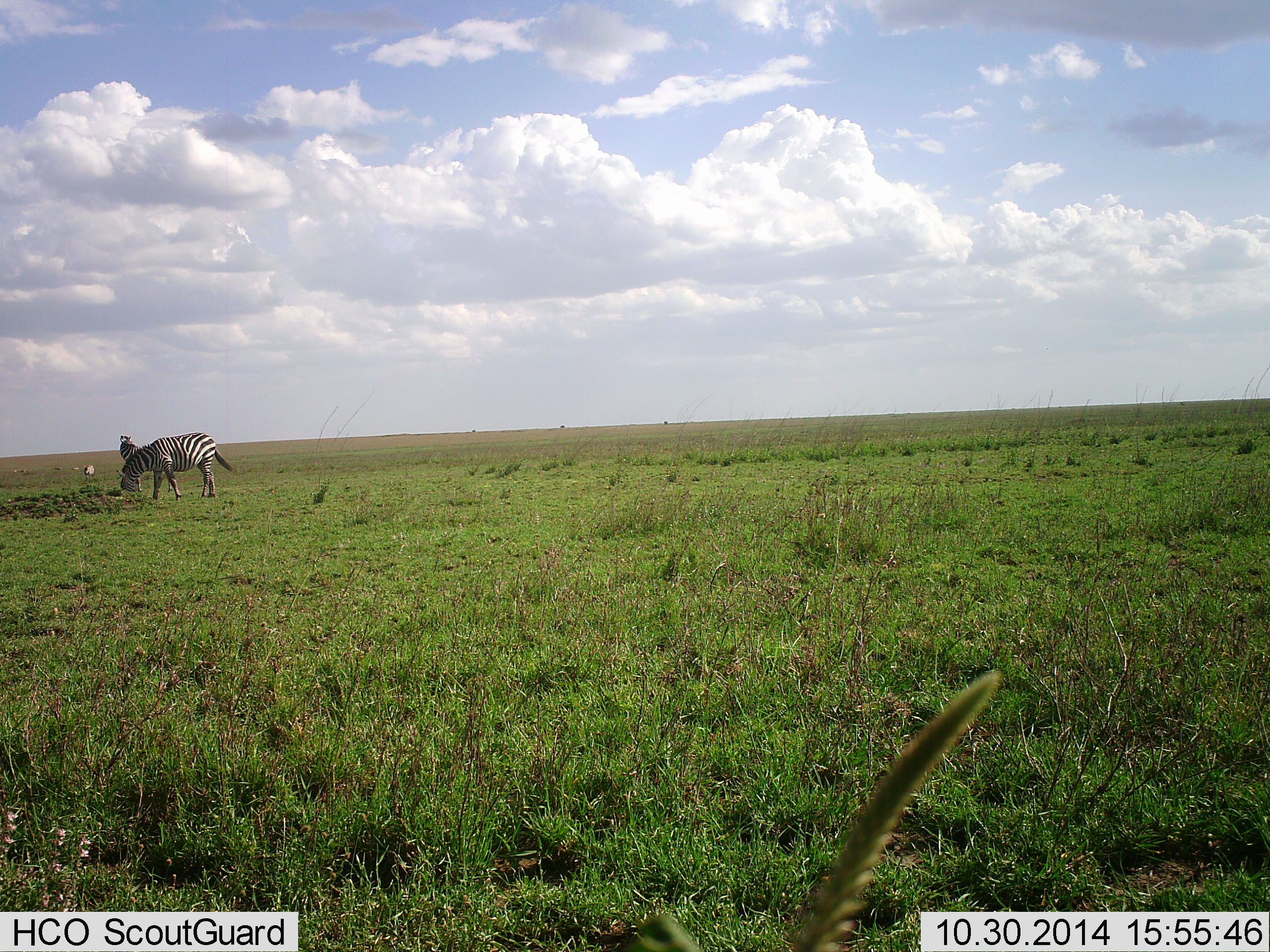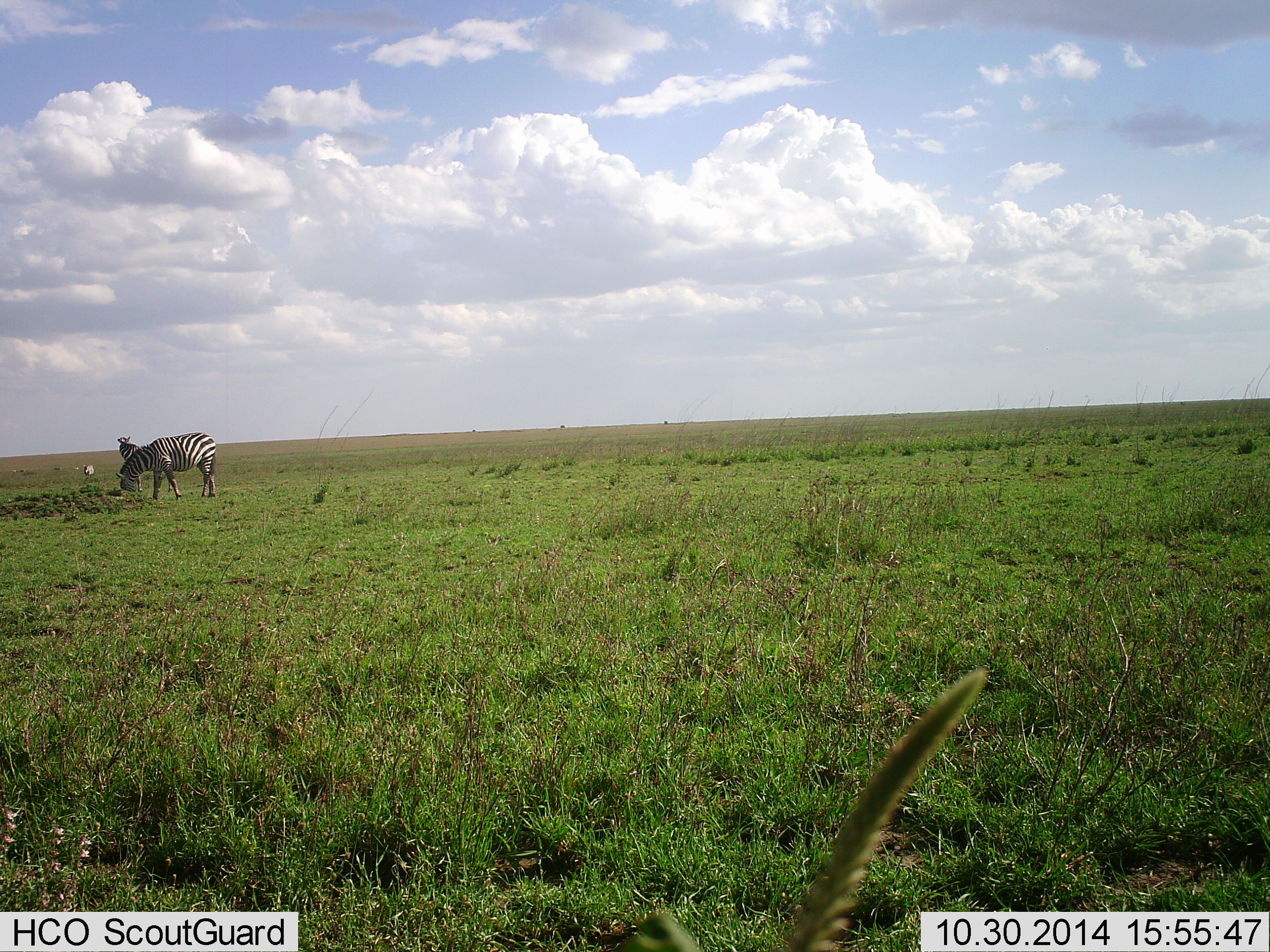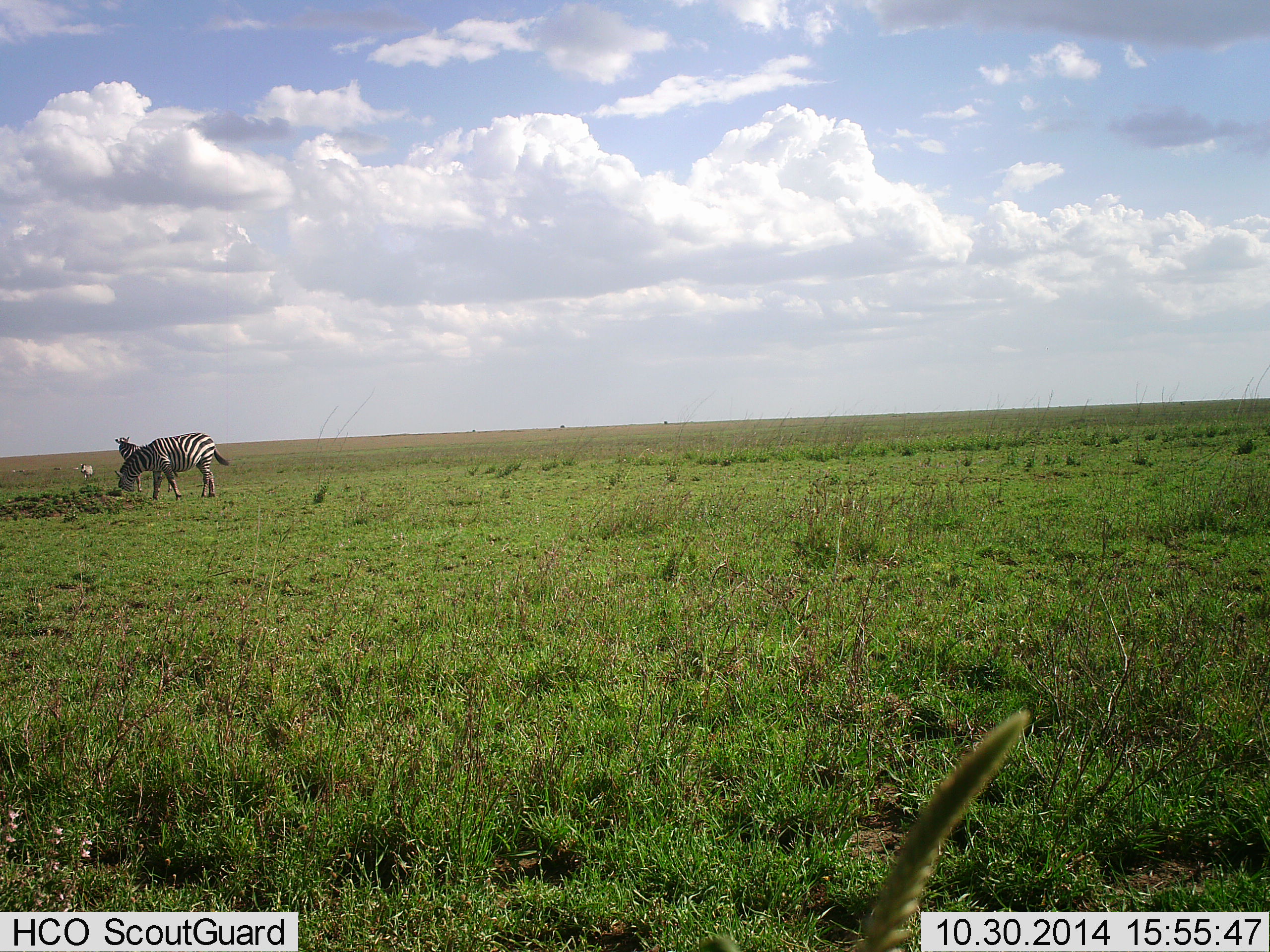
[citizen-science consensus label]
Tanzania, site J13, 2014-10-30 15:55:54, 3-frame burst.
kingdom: Animalia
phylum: Chordata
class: Mammalia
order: Perissodactyla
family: Equidae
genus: Equus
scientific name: Equus quagga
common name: plains zebra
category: zebra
Zebra (plains zebra) (Equus quagga), count 2. Behavior (volunteer vote fractions): standing 55%, resting 0%, moving 0%, interacting 0%. Young present (vote fraction): 0%. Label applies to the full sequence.